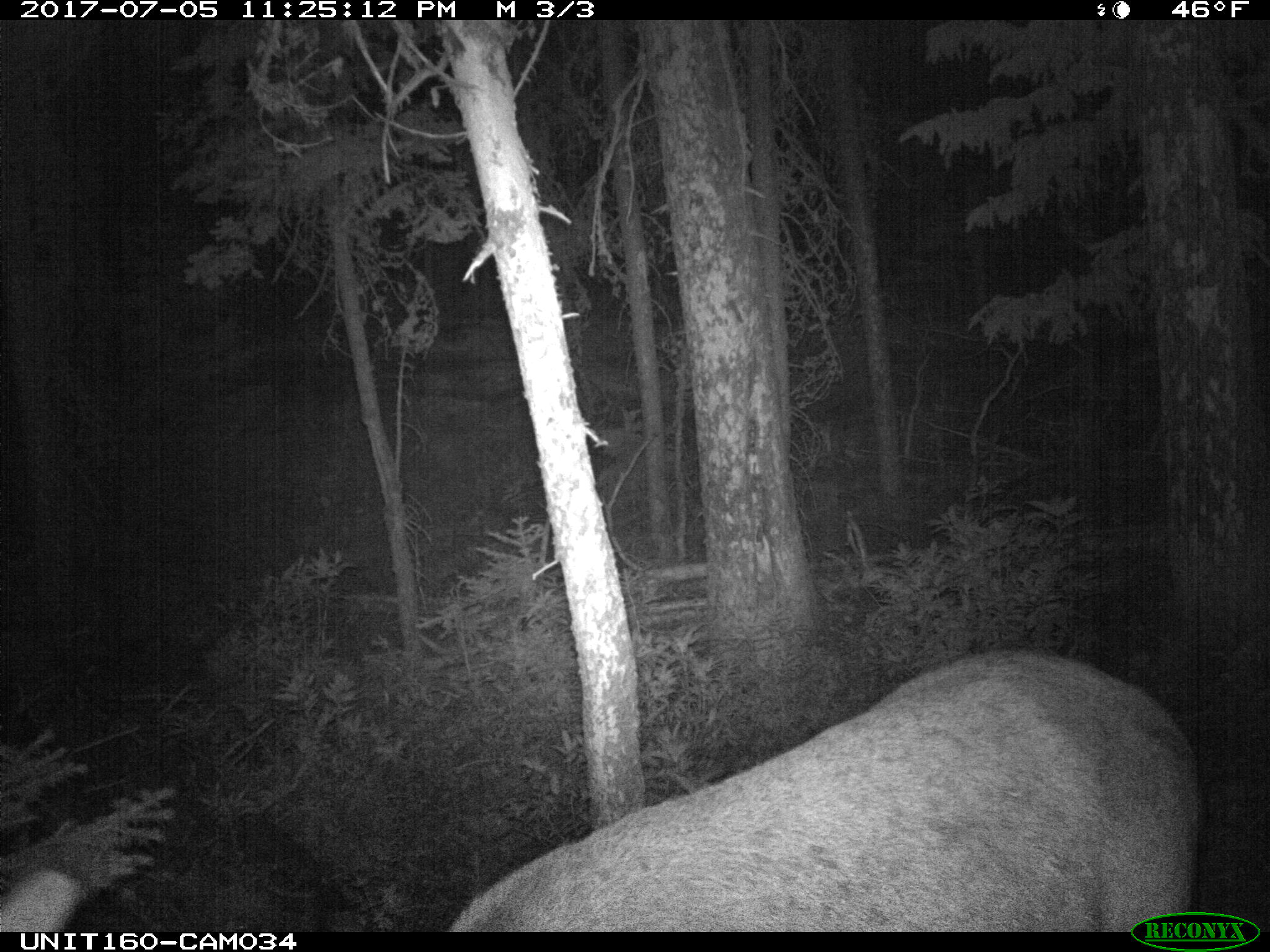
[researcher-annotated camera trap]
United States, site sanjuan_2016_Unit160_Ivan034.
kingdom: Animalia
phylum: Chordata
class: Mammalia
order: Artiodactyla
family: Cervidae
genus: Cervus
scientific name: Cervus elaphus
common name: red deer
Cervus elaphus (red deer).